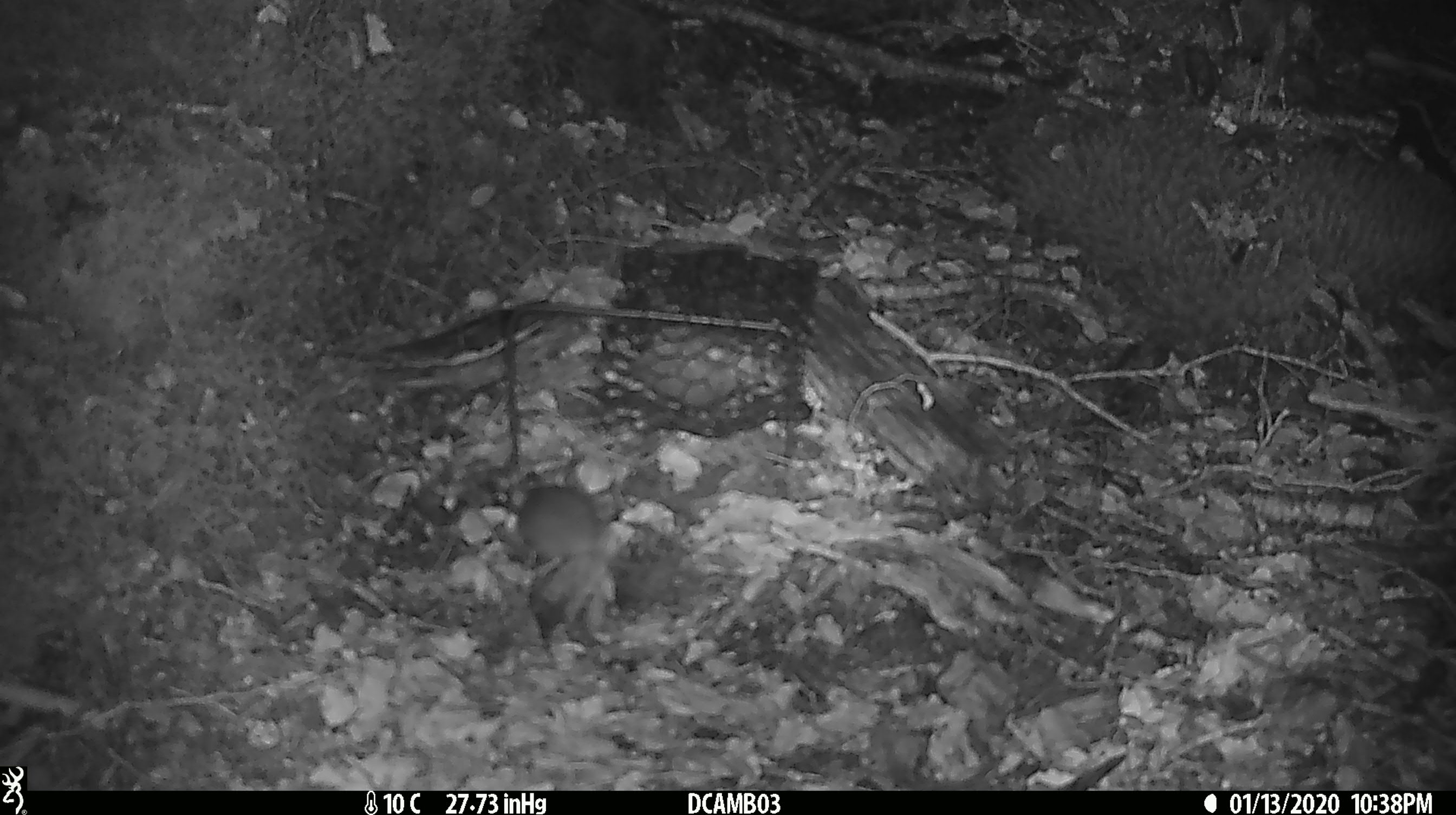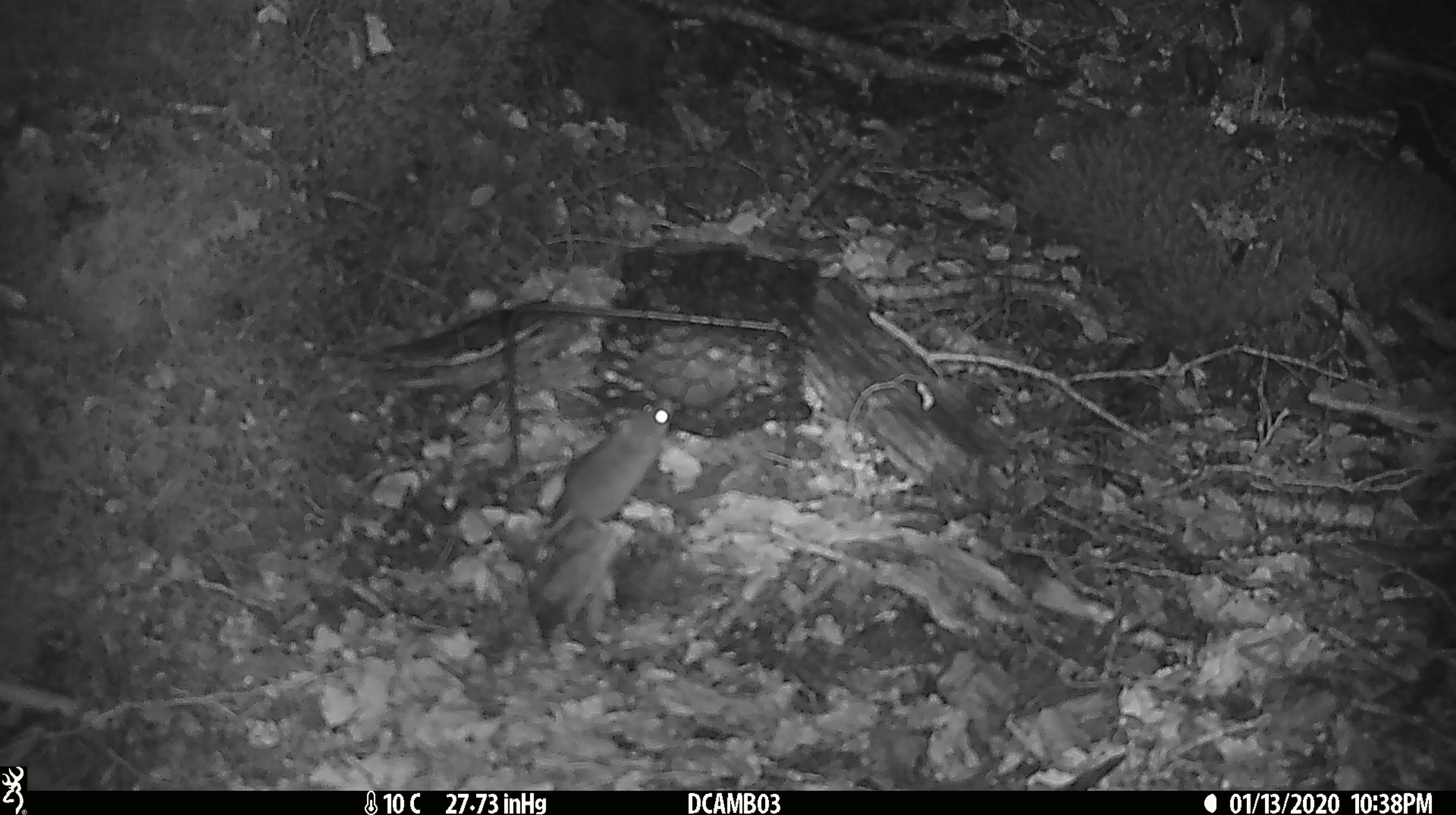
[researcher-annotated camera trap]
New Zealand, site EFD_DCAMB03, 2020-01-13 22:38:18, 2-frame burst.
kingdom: Animalia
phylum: Chordata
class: Mammalia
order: Rodentia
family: Muridae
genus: Mus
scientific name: Mus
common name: mouse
Mouse (Mus).